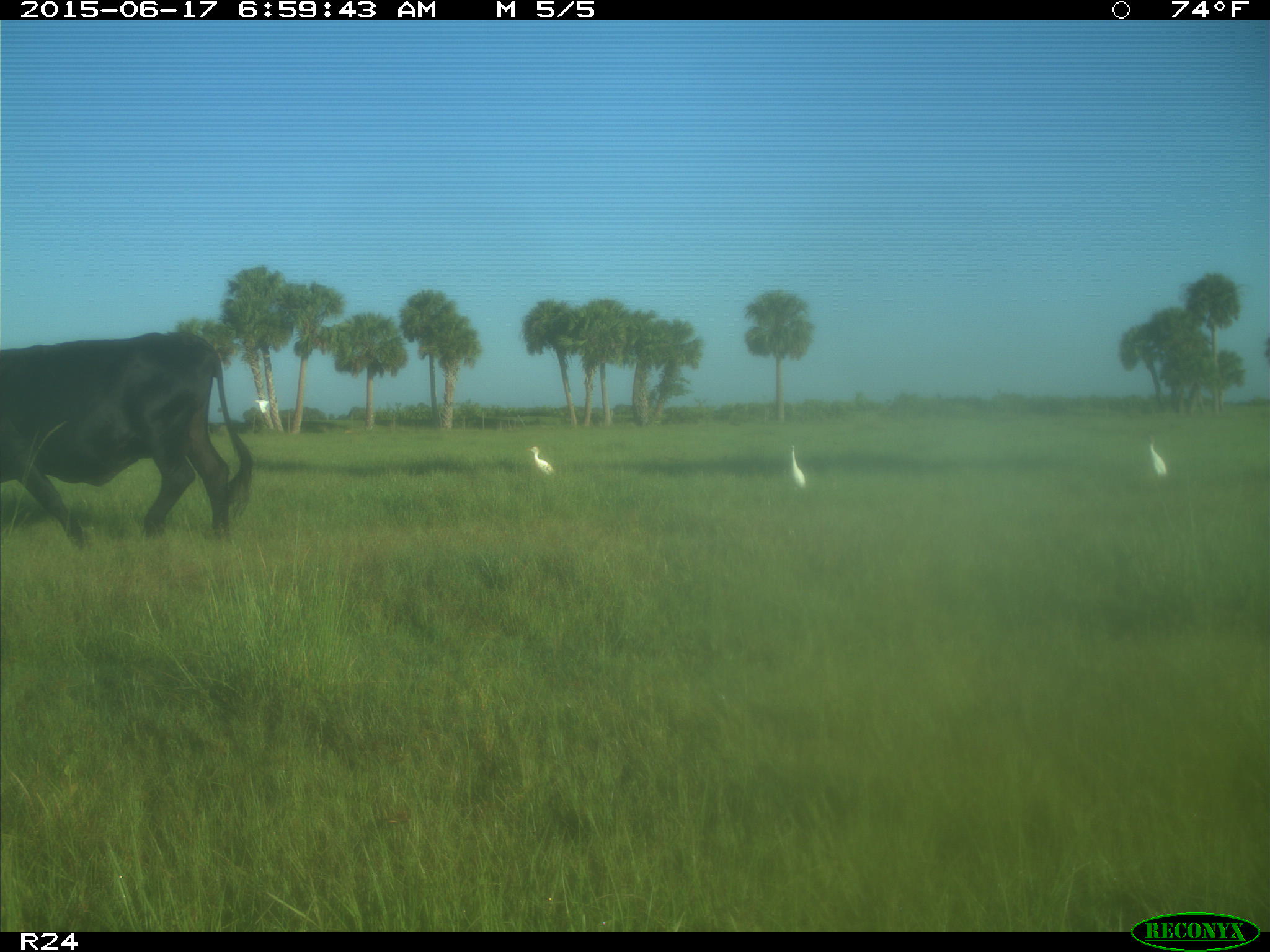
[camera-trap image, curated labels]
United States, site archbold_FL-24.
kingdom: Animalia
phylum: Chordata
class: Mammalia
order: Artiodactyla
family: Bovidae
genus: Bos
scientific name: Bos taurus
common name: domestic cow